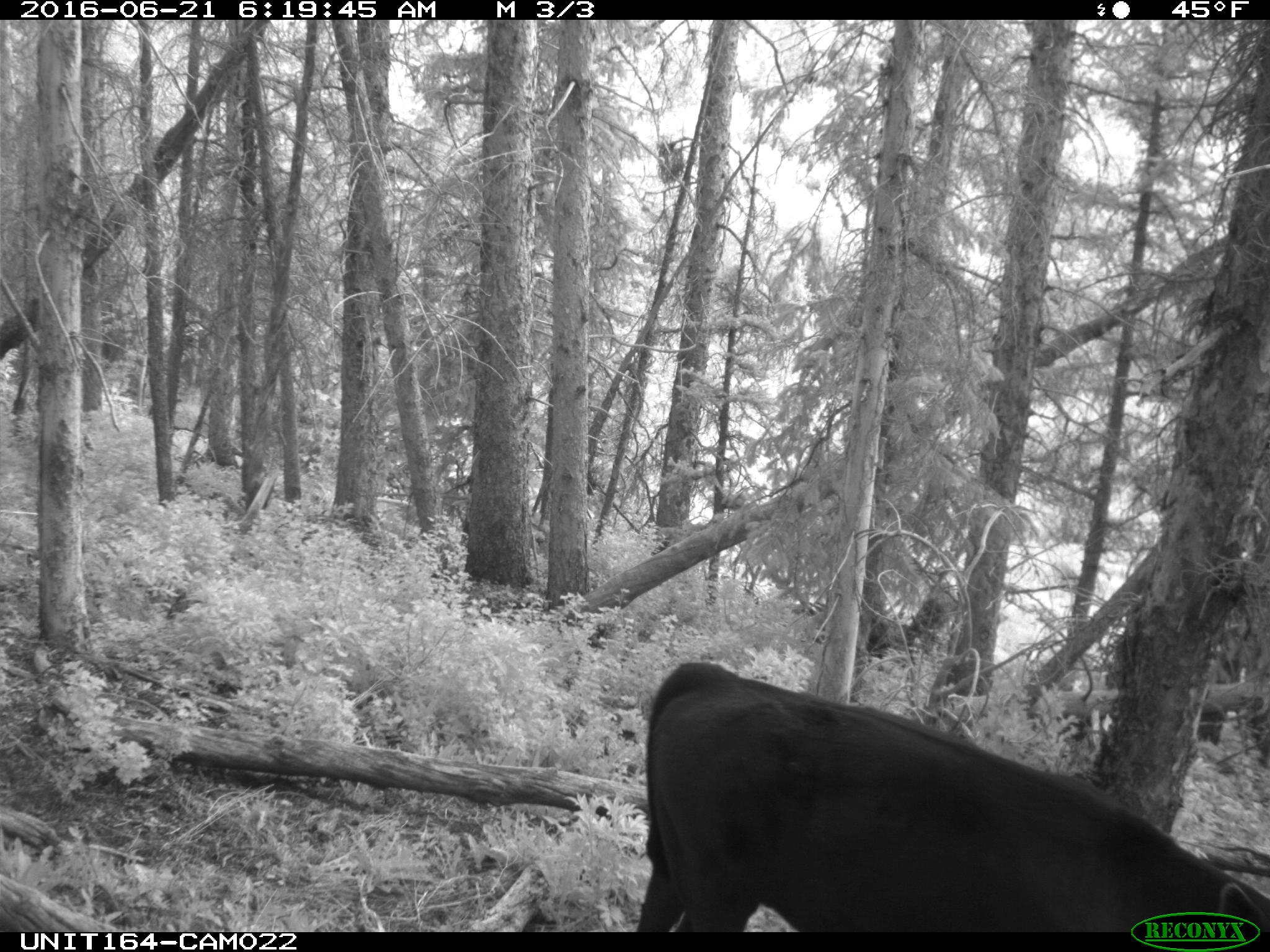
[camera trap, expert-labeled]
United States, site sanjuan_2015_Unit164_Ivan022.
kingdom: Animalia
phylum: Chordata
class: Mammalia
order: Artiodactyla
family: Bovidae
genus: Bos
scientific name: Bos taurus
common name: domestic cow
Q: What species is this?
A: Bos taurus (domestic cow).